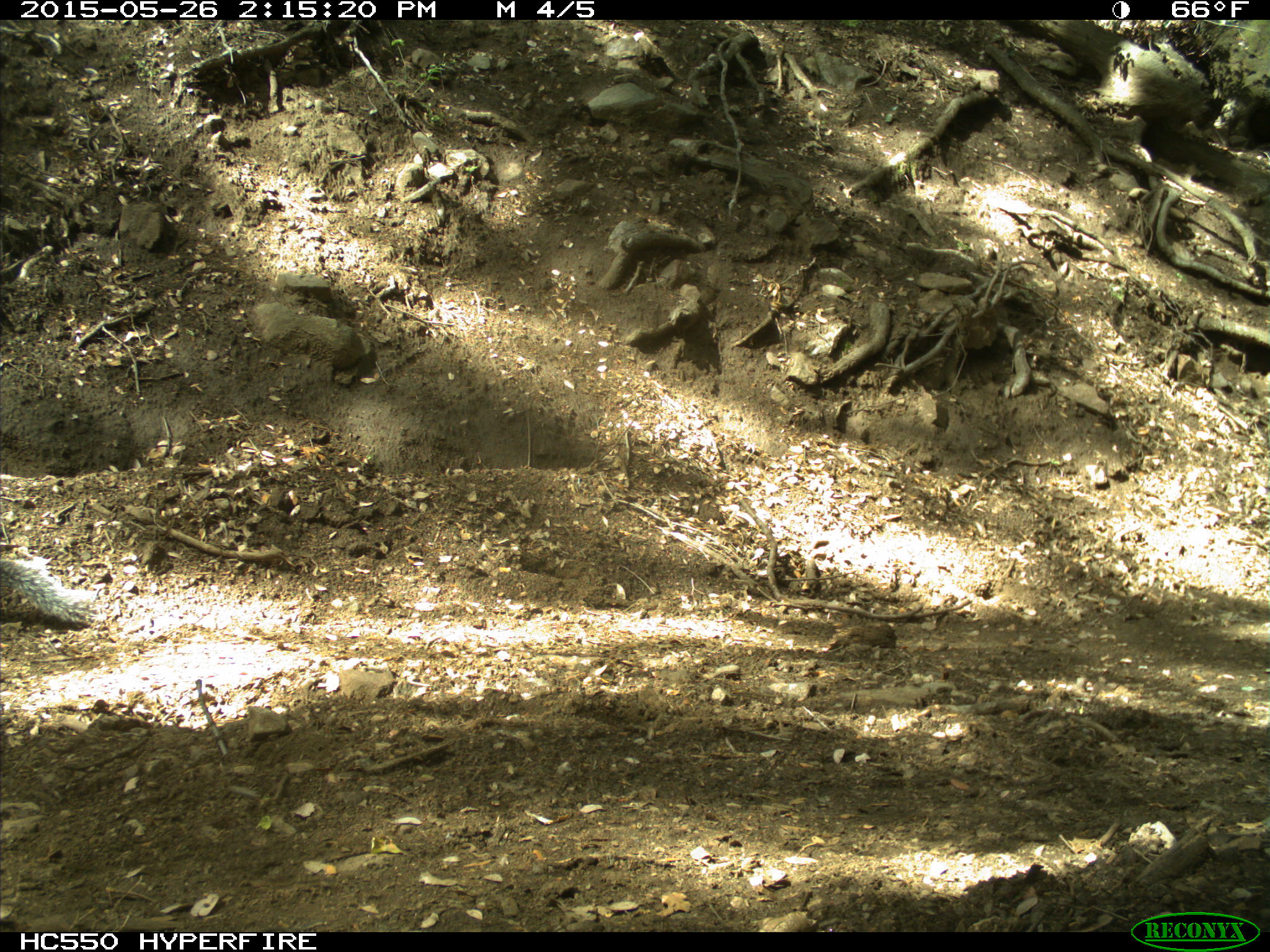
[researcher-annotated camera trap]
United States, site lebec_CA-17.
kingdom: Animalia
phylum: Chordata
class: Mammalia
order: Rodentia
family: Sciuridae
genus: Sciurus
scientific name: Sciurus carolinensis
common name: eastern gray squirrel